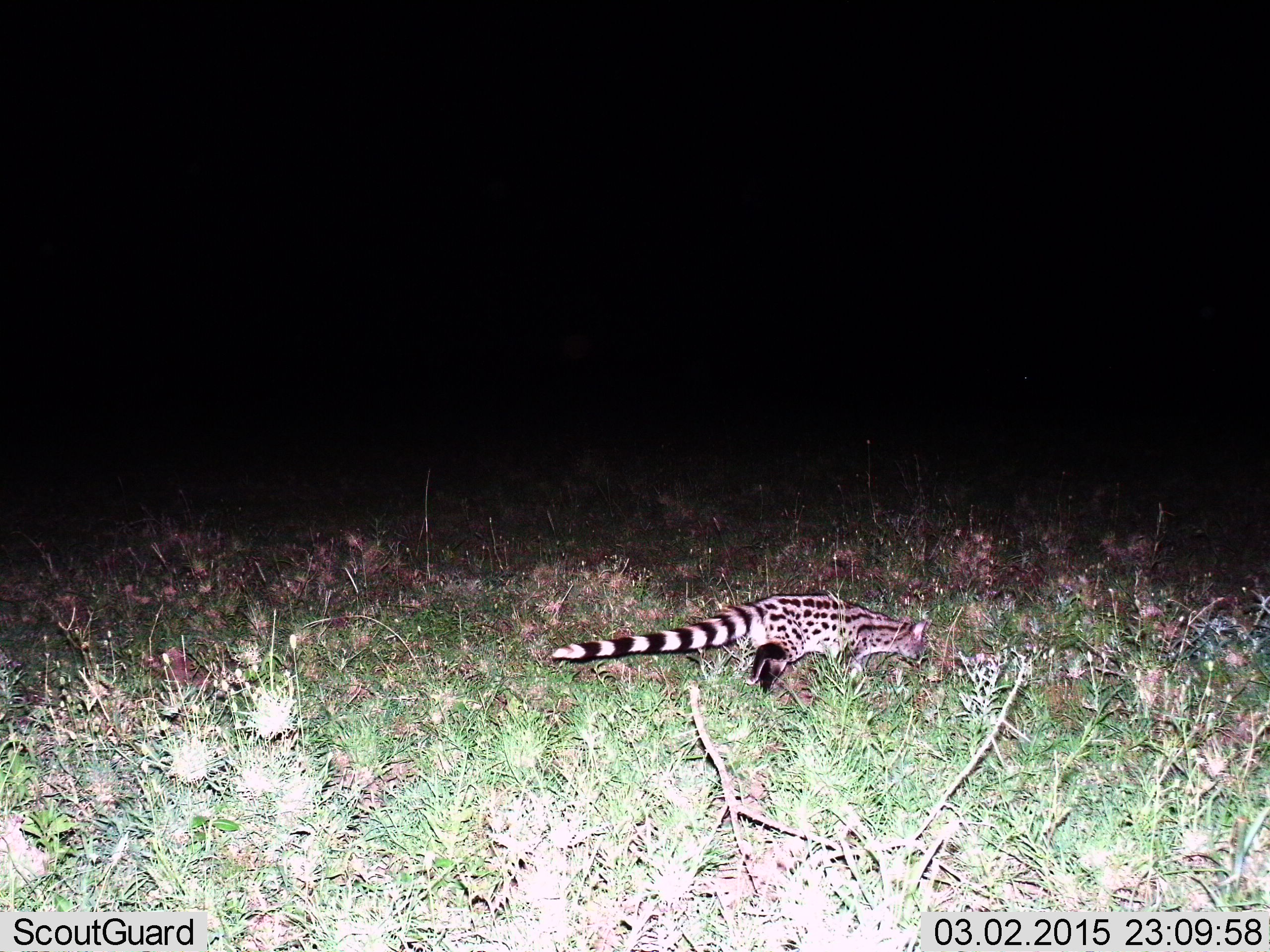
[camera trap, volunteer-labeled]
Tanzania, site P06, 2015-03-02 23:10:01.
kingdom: Animalia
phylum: Chordata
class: Mammalia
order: Carnivora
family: Viverridae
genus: Genetta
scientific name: Genetta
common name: genet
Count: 1.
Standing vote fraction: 50%.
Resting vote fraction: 0%.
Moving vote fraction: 70%.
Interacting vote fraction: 0%.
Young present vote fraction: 0%.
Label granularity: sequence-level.